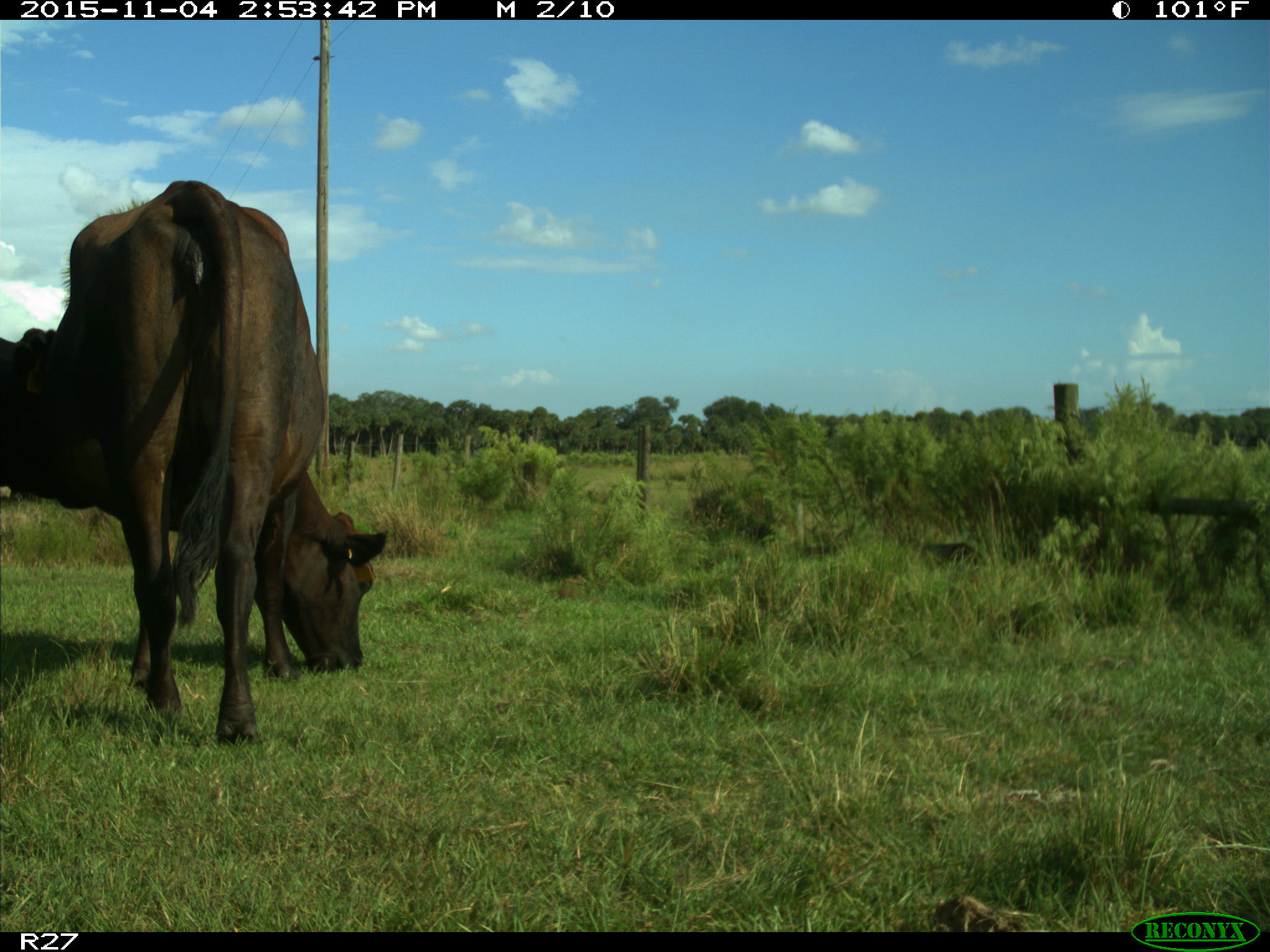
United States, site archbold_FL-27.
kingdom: Animalia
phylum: Chordata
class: Mammalia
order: Artiodactyla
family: Bovidae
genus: Bos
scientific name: Bos taurus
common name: domestic cow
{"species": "Bos taurus (domestic cow)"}